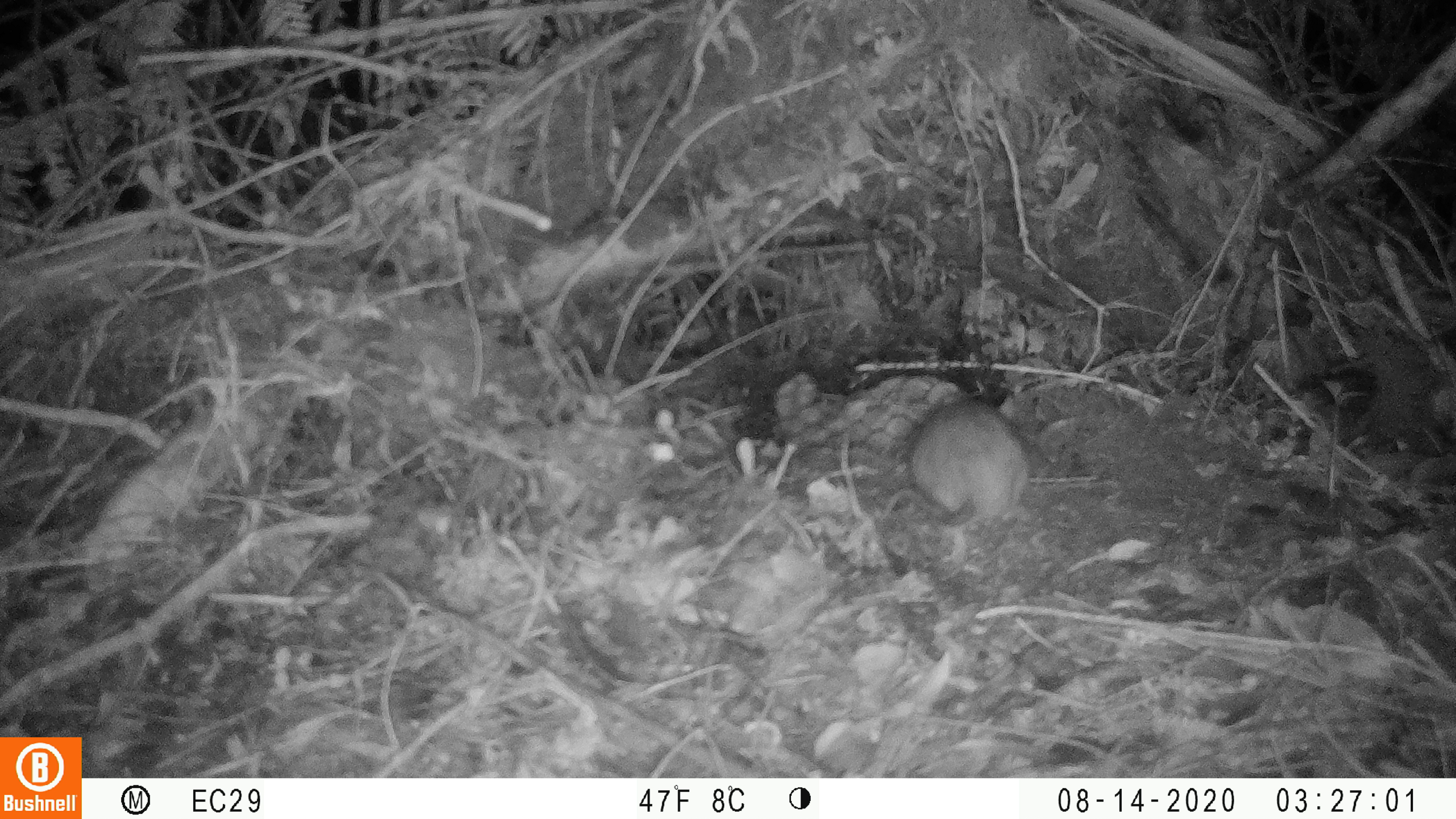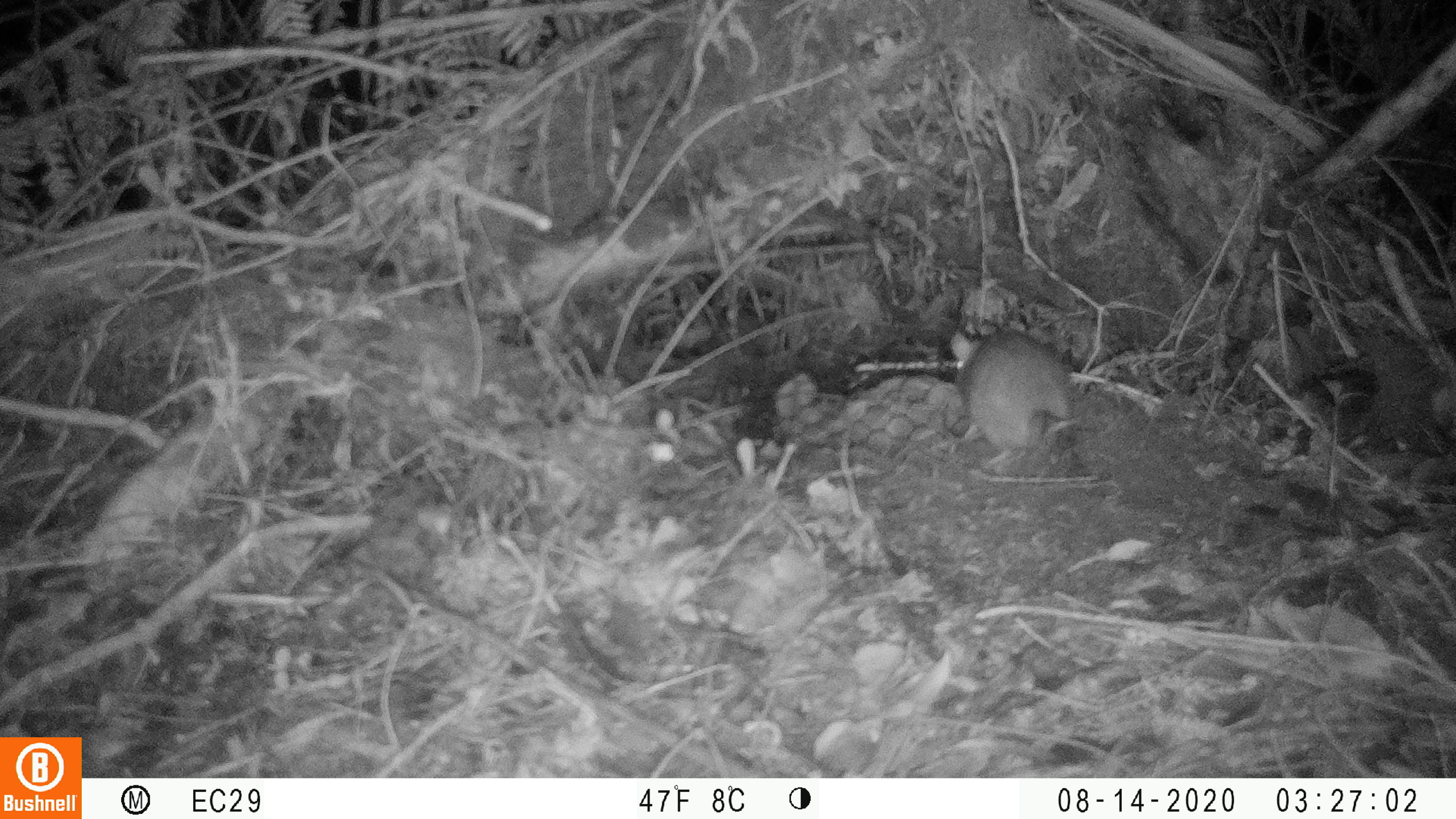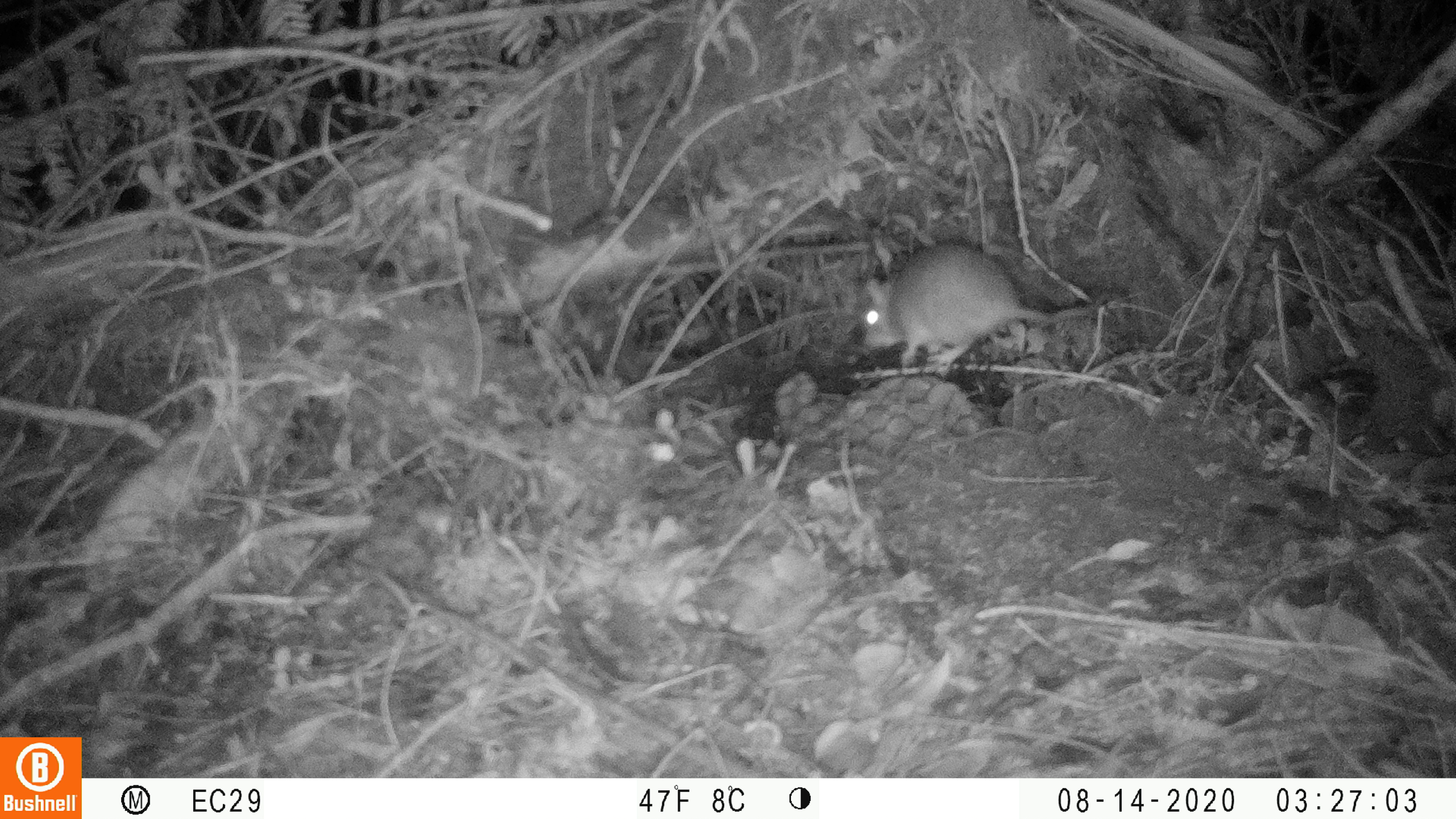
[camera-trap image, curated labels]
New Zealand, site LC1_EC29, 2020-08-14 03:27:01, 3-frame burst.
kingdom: Animalia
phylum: Chordata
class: Mammalia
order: Rodentia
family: Muridae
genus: Rattus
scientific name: Rattus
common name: rat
Rat (Rattus).